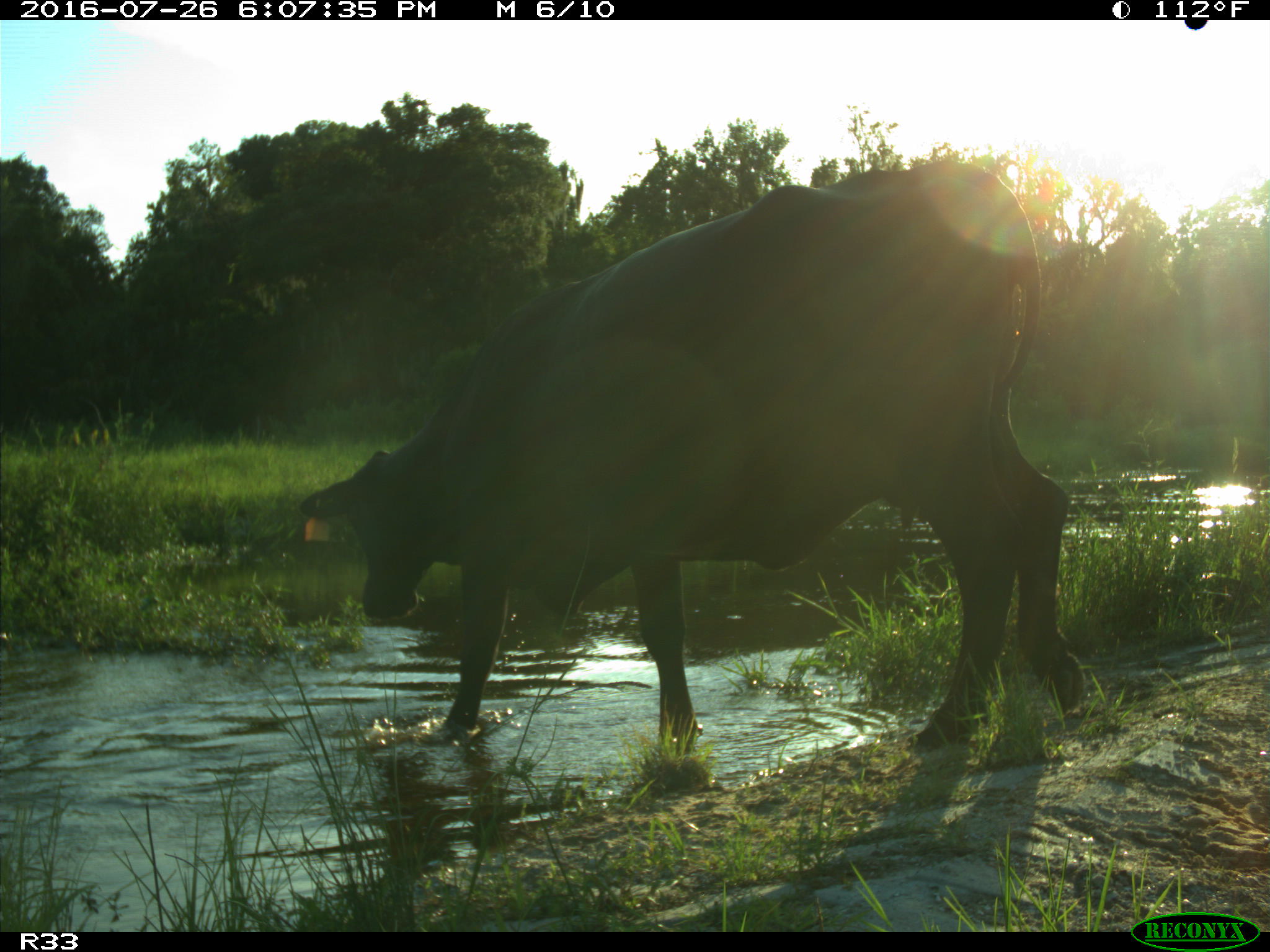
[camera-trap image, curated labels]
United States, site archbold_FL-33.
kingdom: Animalia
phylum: Chordata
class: Mammalia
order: Artiodactyla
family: Bovidae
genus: Bos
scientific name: Bos taurus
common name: domestic cow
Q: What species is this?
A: Bos taurus (domestic cow).